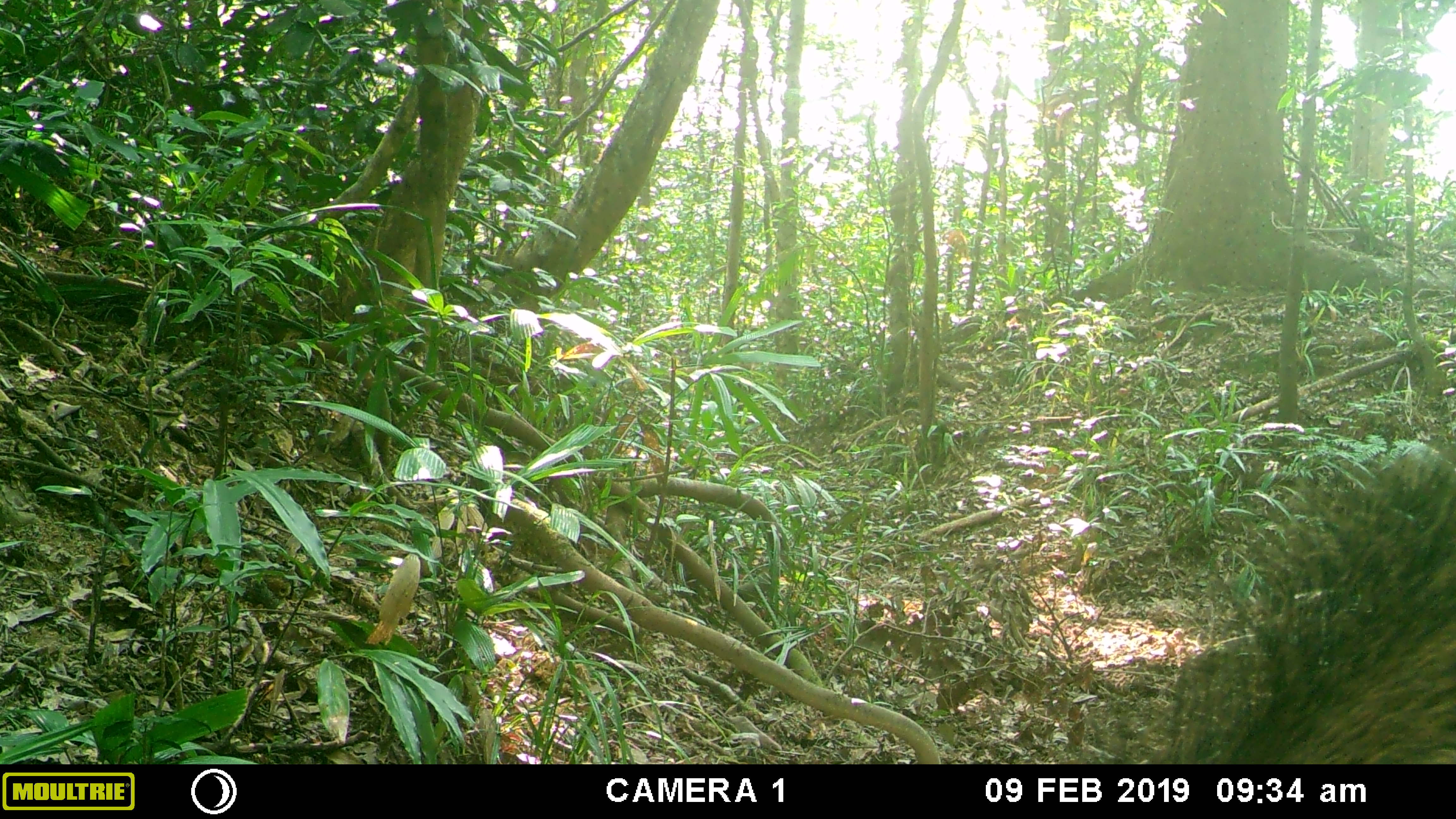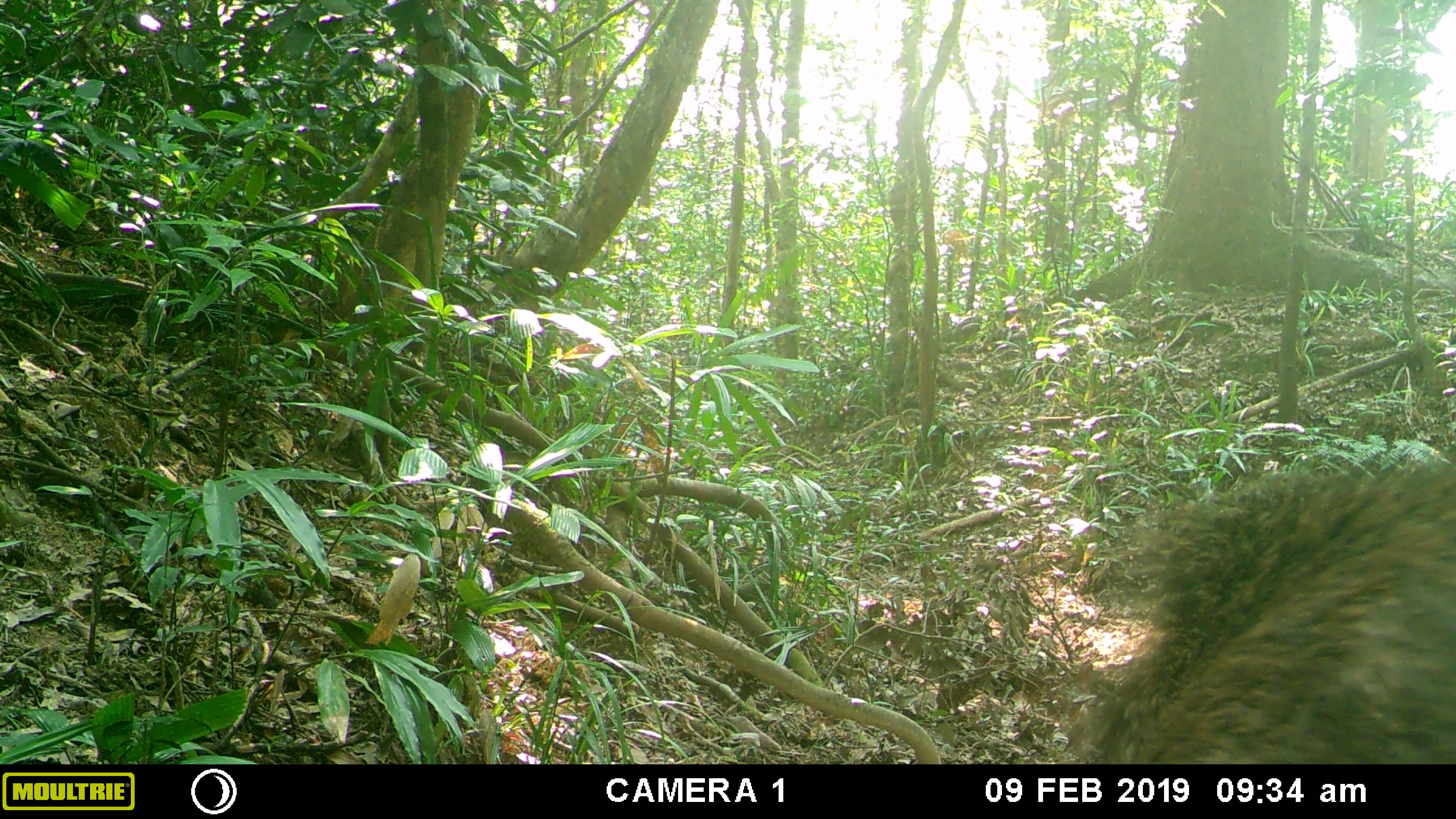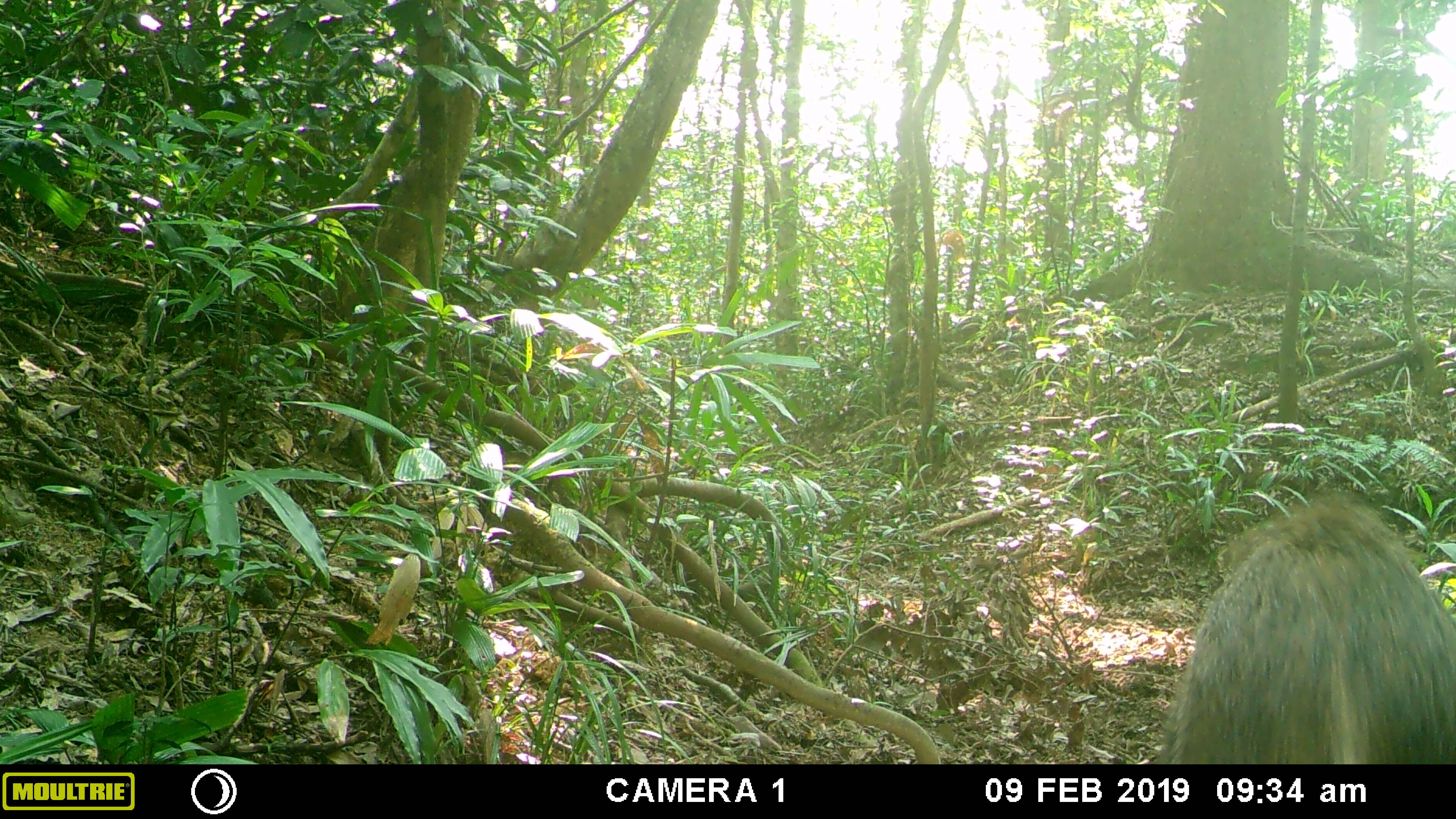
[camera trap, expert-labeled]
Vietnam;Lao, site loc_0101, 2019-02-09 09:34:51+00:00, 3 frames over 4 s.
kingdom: Animalia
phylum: Chordata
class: Mammalia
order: Artiodactyla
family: Suidae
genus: Sus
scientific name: Sus scrofa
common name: eurasian wild pig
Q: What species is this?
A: Eurasian wild pig (Sus scrofa).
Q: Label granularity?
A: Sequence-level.